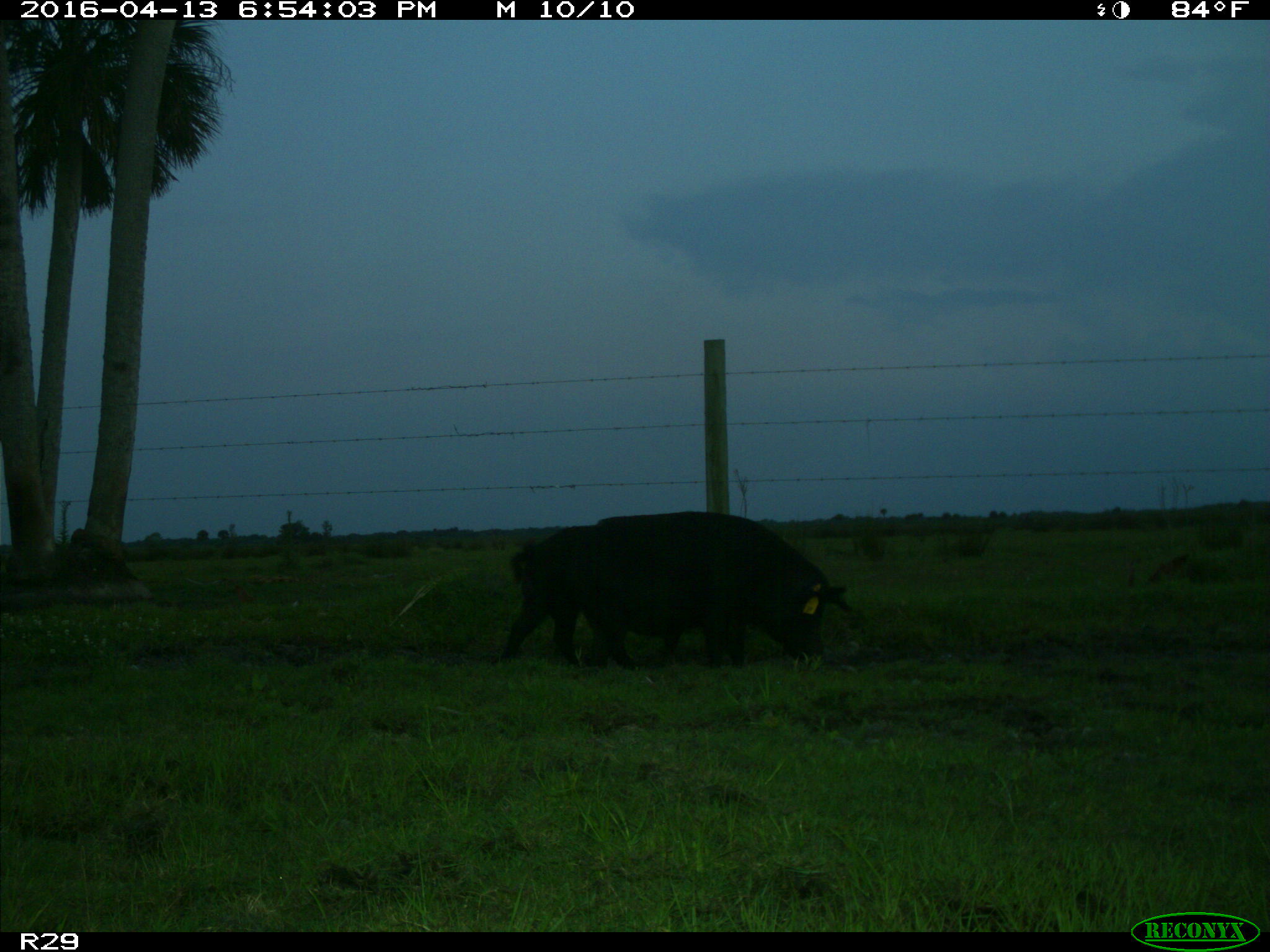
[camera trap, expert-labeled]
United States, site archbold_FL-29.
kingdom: Animalia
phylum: Chordata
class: Mammalia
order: Artiodactyla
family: Suidae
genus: Sus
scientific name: Sus scrofa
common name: wild boar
Sus scrofa (wild boar).